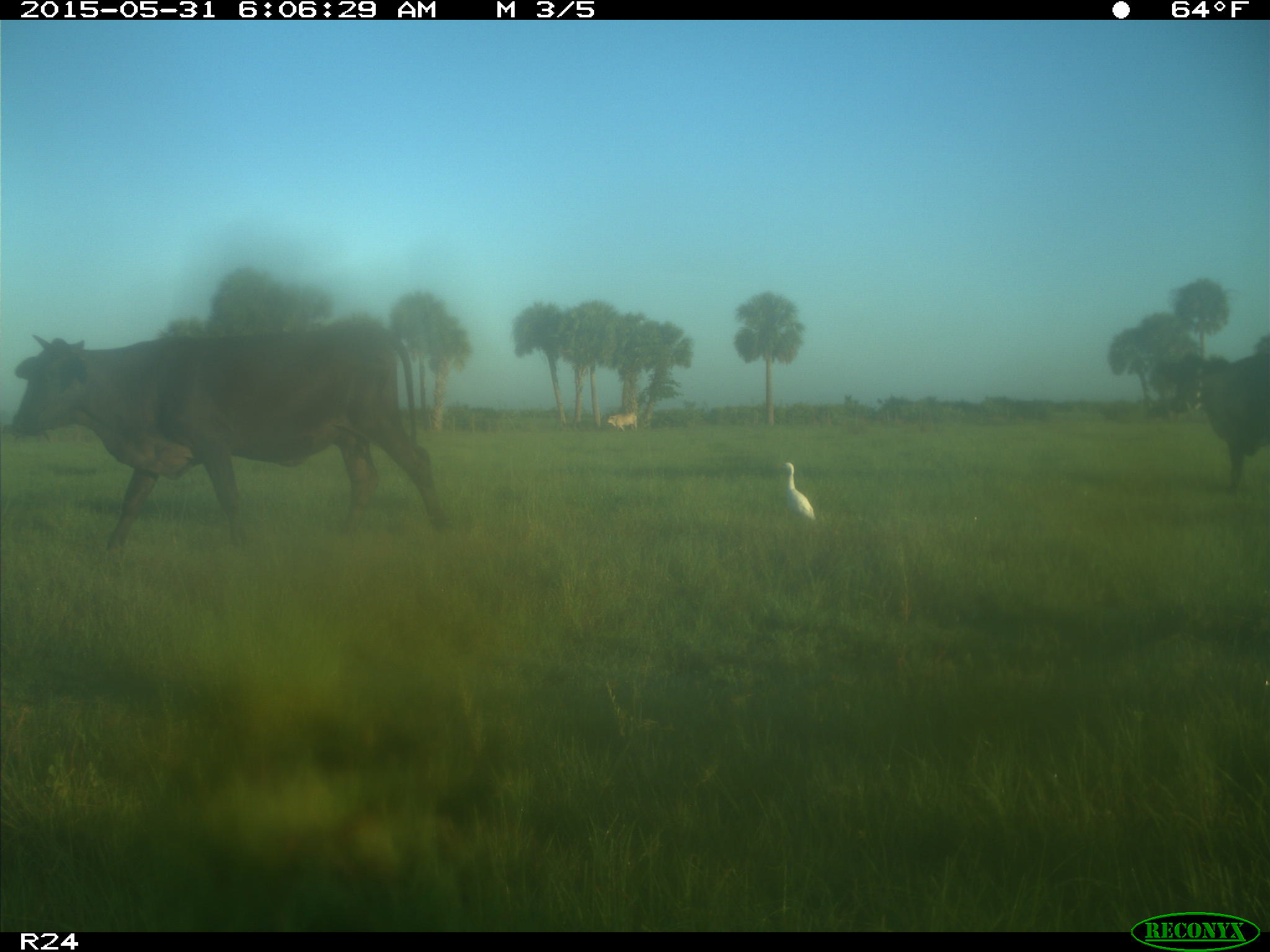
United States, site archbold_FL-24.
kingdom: Animalia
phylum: Chordata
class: Mammalia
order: Artiodactyla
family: Bovidae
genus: Bos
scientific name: Bos taurus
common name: domestic cow